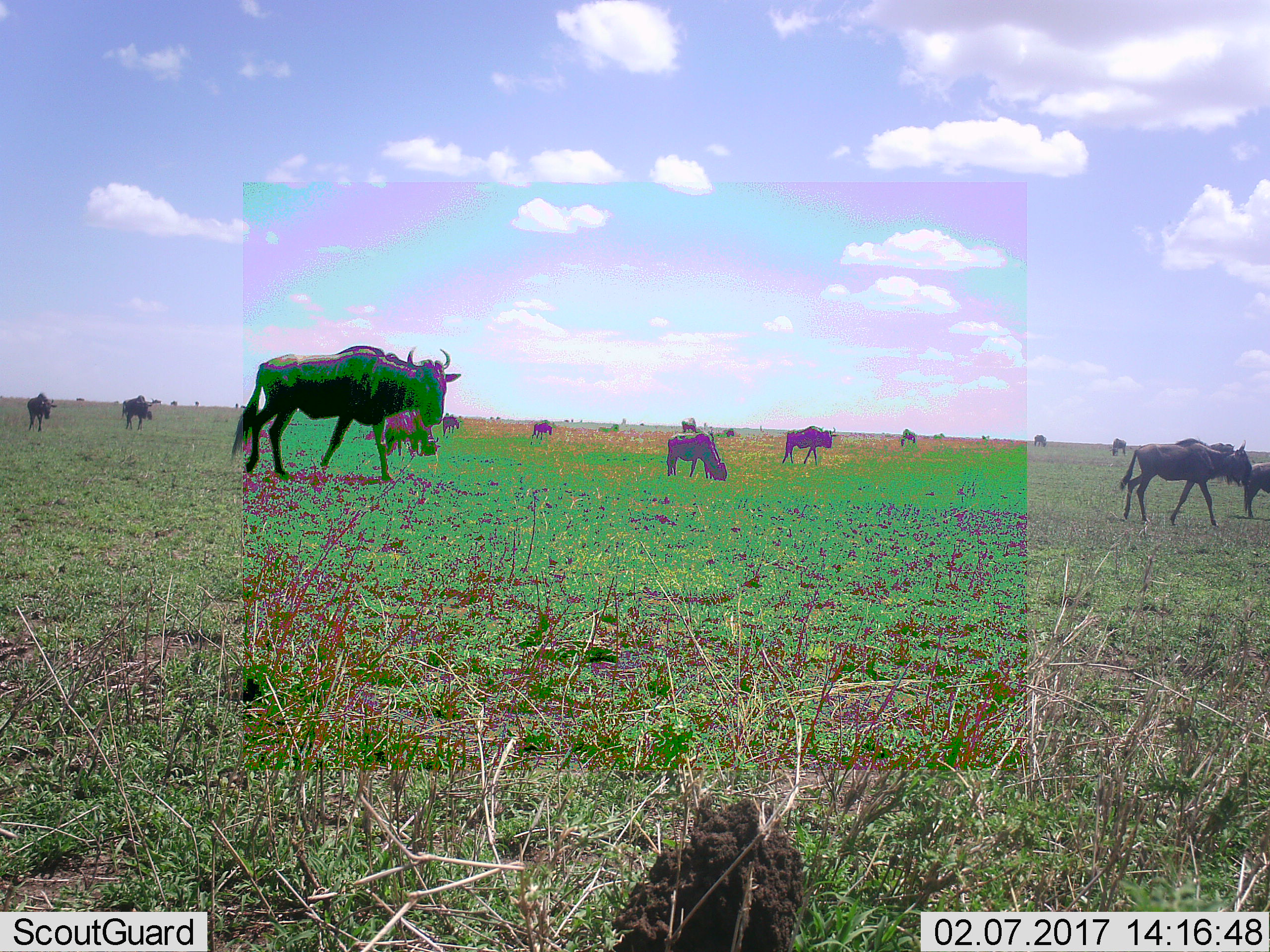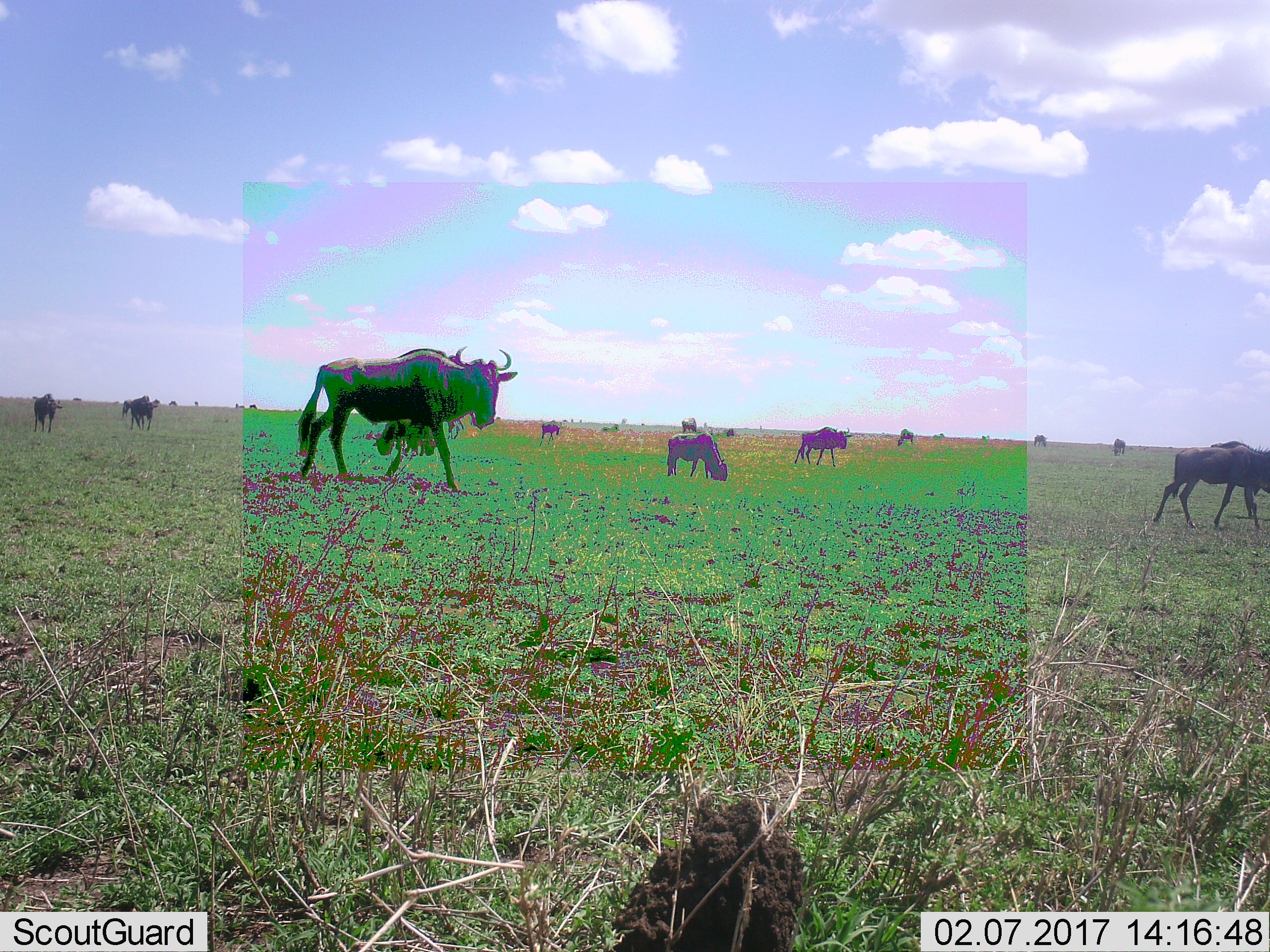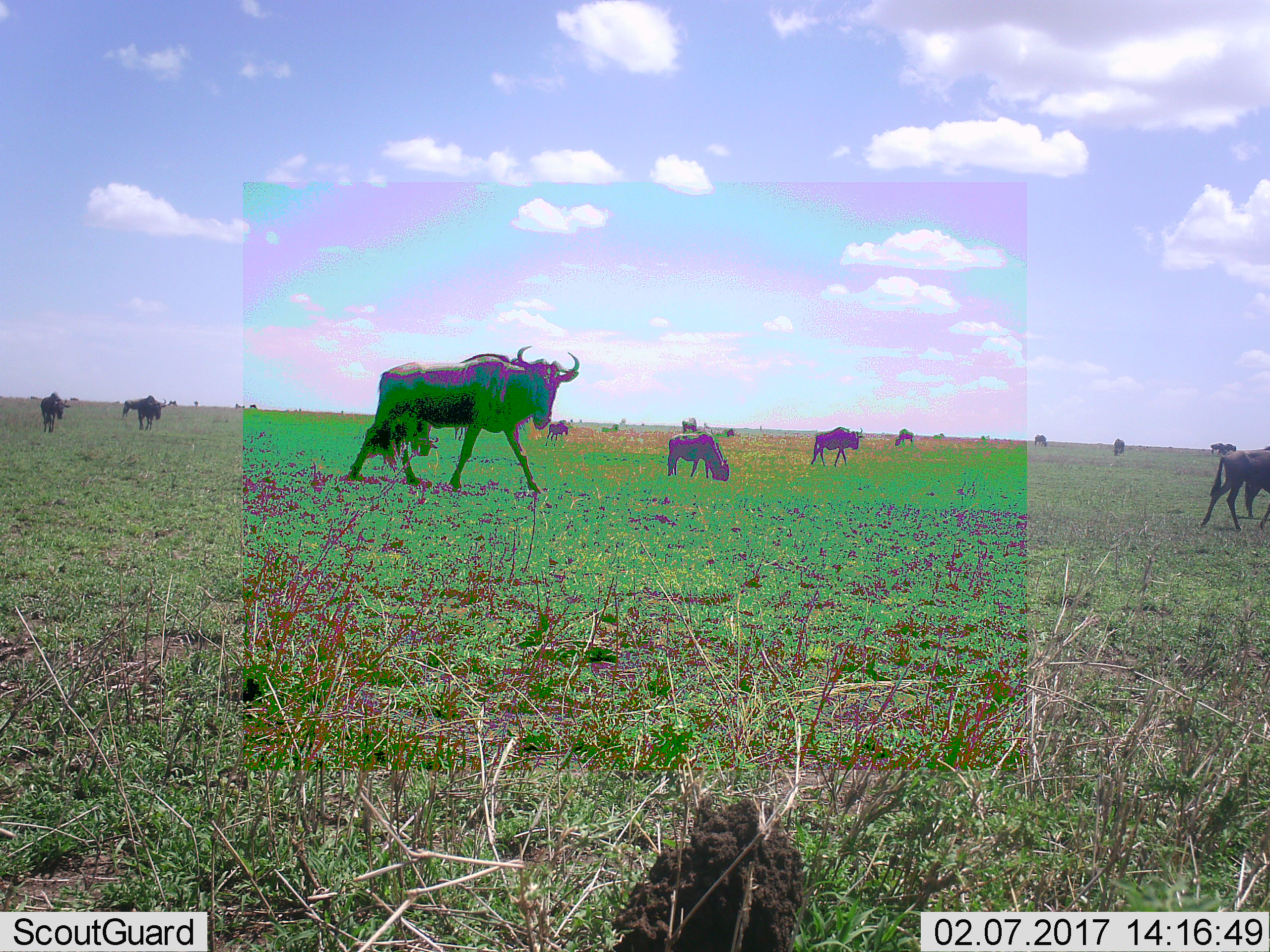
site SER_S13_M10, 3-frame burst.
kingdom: Animalia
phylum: Chordata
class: Mammalia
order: Artiodactyla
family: Bovidae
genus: Connochaetes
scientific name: Connochaetes taurinus taurinus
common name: blue wildebeest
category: wildebeestblue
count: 11-50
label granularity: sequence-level